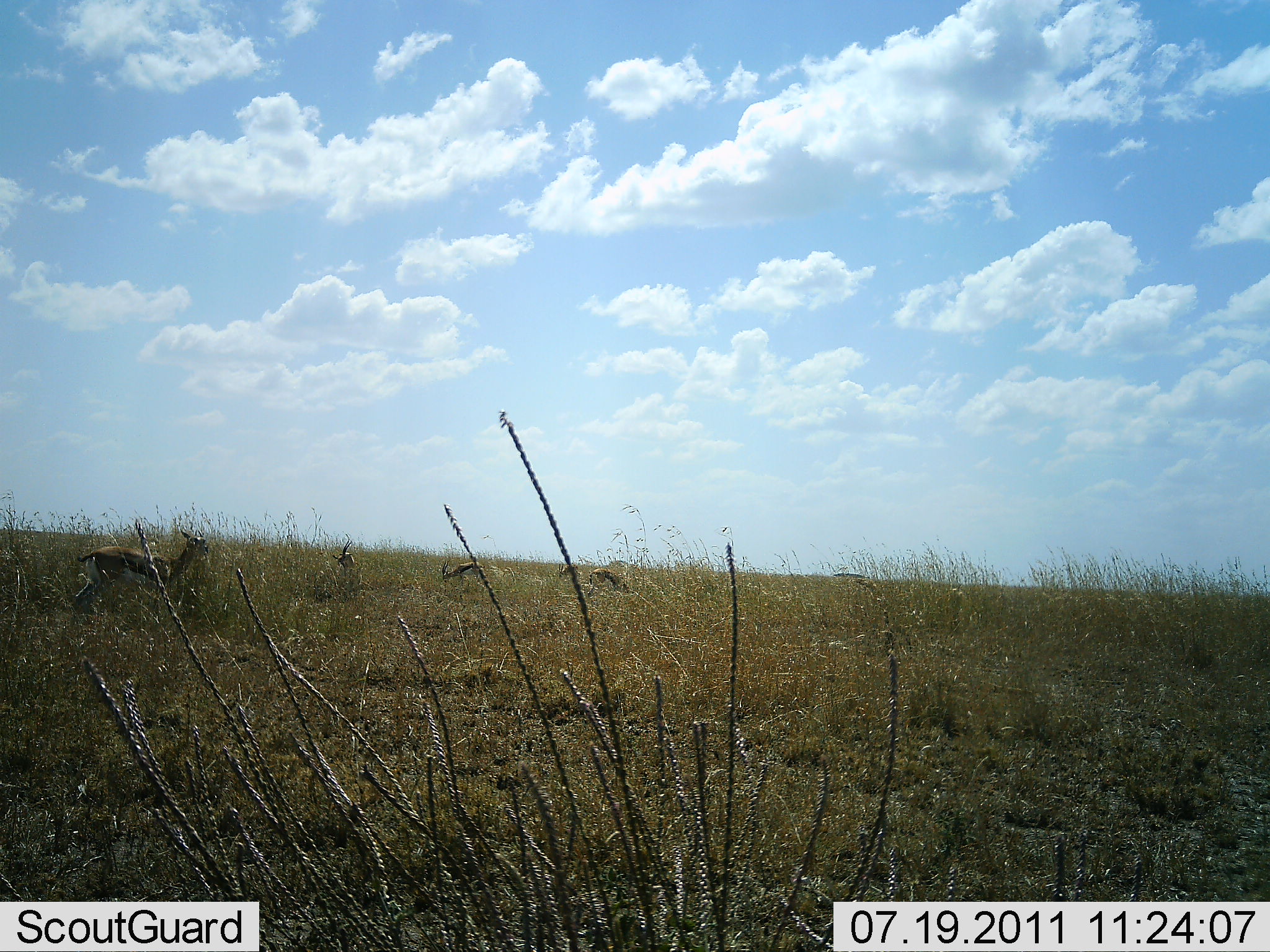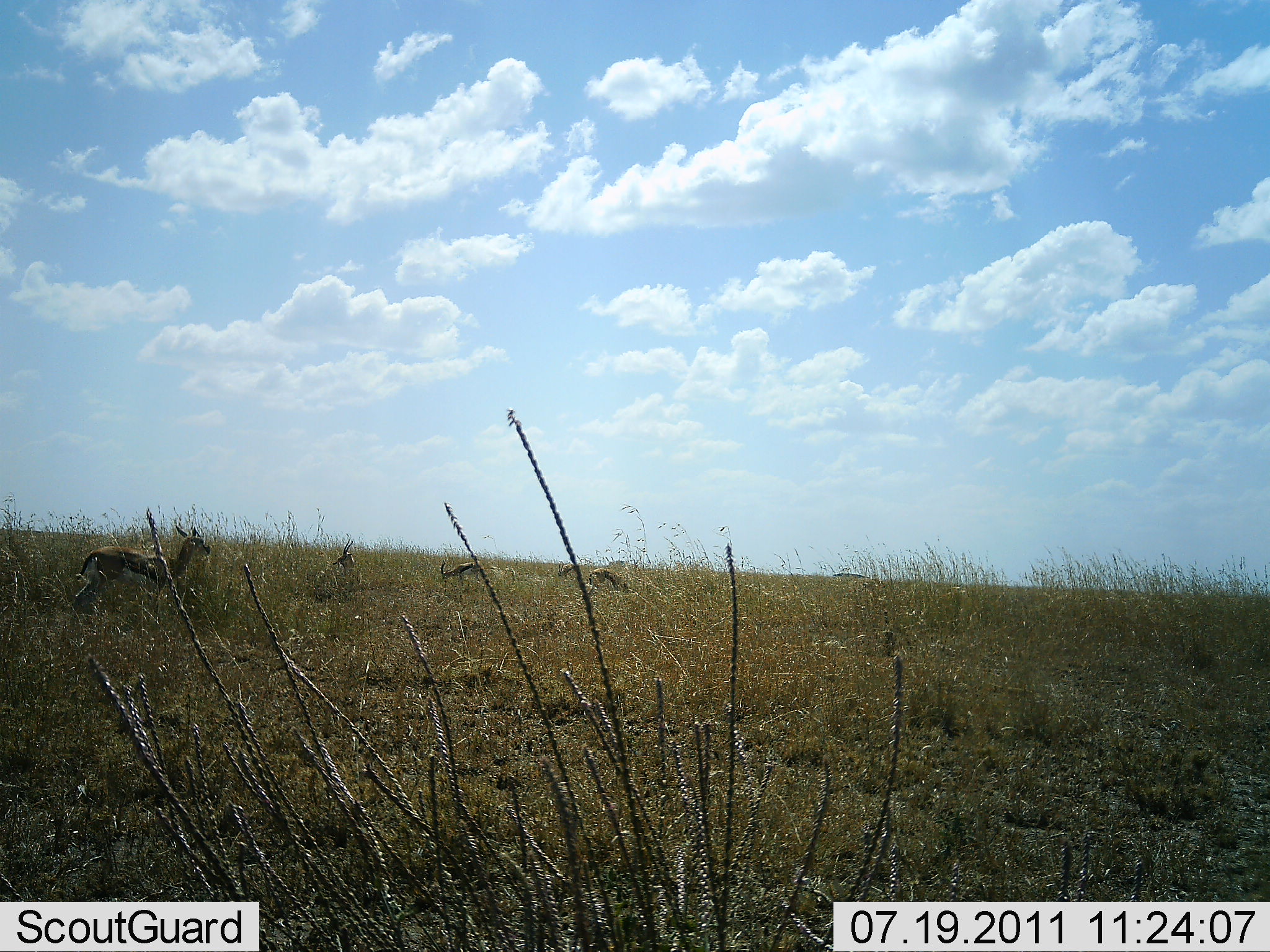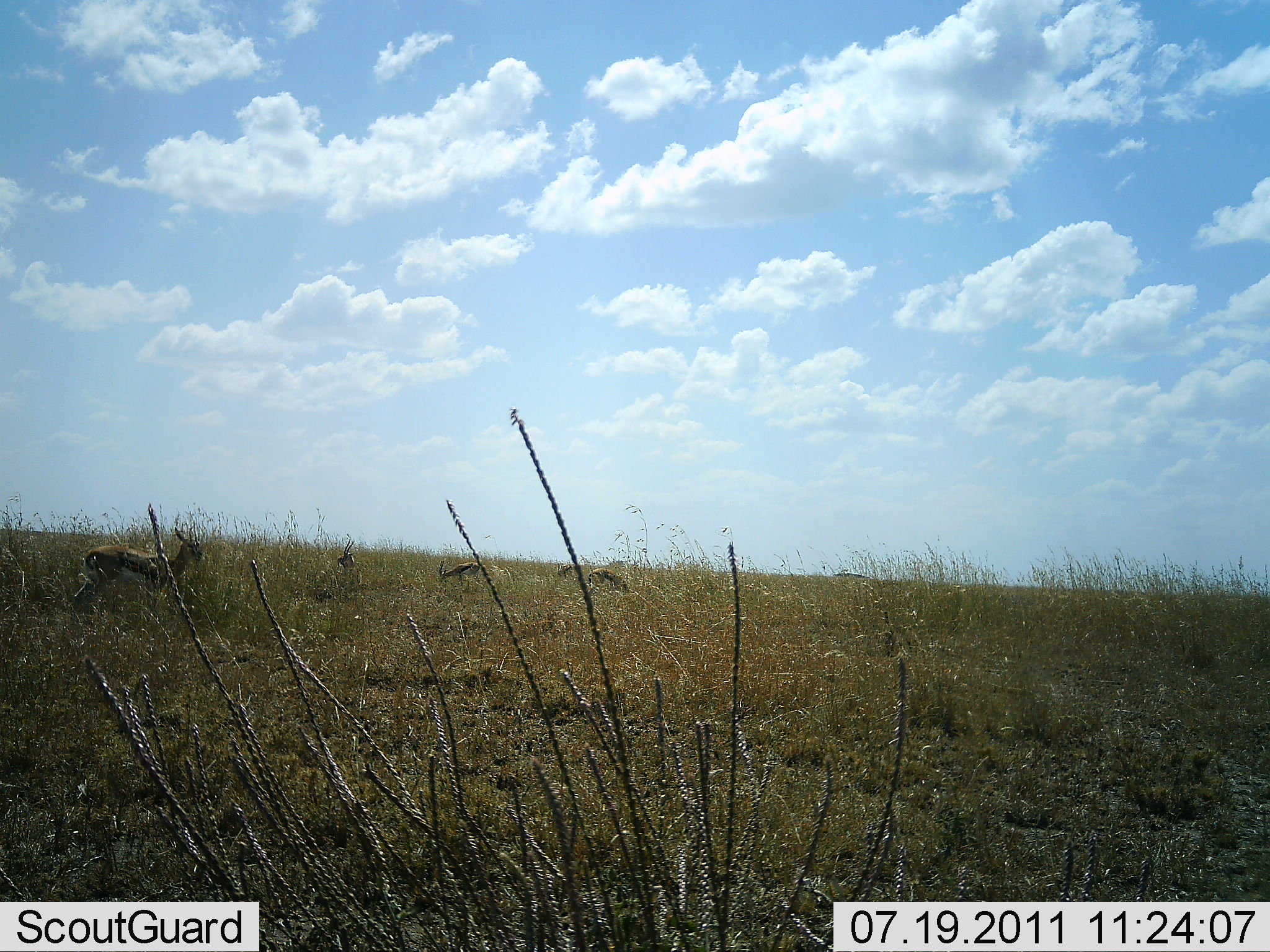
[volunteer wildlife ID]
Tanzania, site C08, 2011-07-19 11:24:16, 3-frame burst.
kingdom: Animalia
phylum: Chordata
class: Mammalia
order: Artiodactyla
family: Bovidae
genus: Eudorcas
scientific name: Eudorcas thomsonii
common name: thomson's gazelle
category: gazellethomsons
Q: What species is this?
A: Gazellethomsons (thomson's gazelle) (Eudorcas thomsonii).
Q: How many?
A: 5.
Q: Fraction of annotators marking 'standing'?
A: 70%.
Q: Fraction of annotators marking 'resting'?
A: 0%.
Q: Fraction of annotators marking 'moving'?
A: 0%.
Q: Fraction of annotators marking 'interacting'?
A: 0%.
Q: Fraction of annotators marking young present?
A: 0%.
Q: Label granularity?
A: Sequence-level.